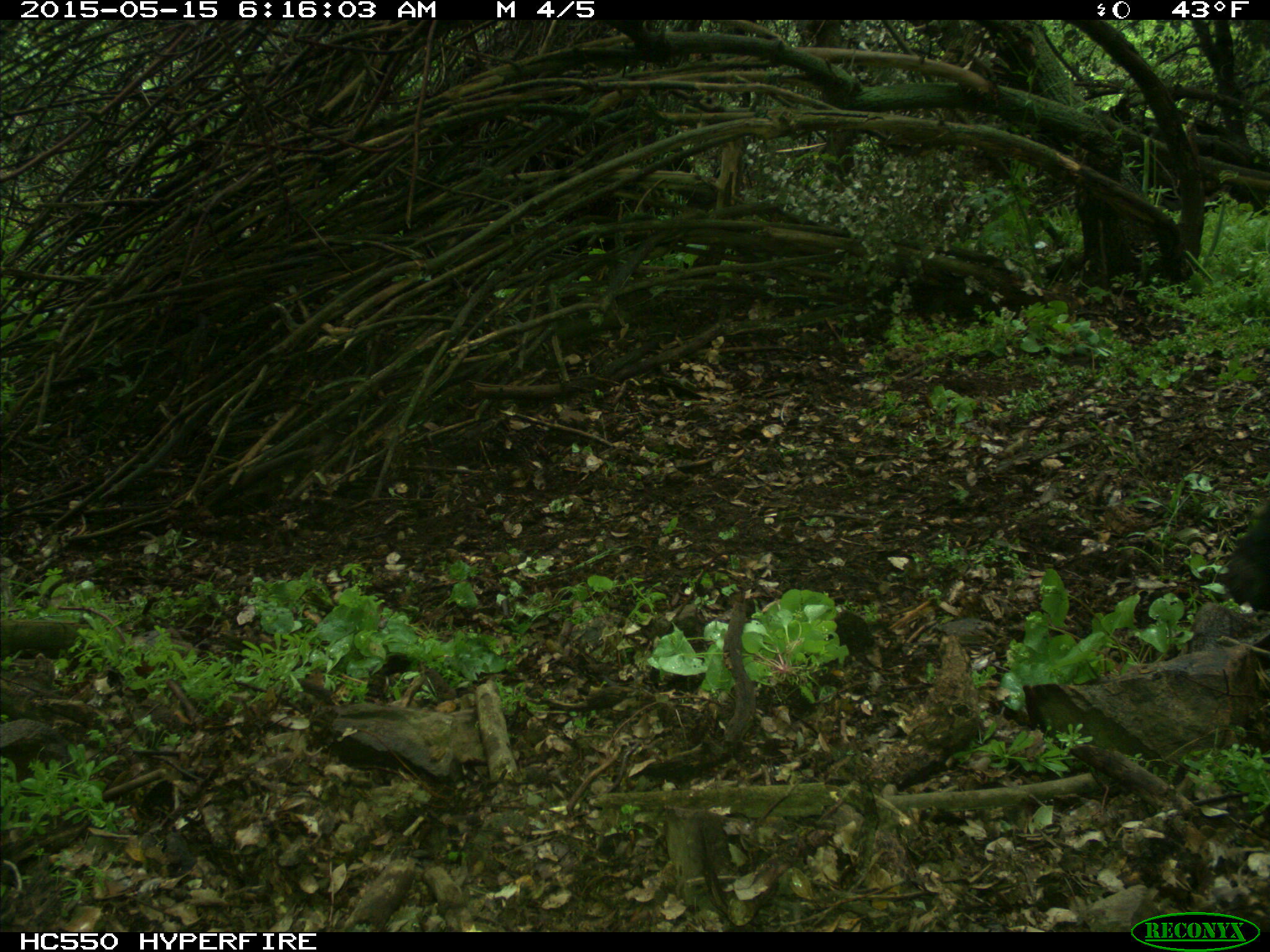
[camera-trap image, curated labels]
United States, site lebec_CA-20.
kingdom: Animalia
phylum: Chordata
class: Mammalia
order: Artiodactyla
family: Bovidae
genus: Bos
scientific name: Bos taurus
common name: domestic cow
Bos taurus (domestic cow).